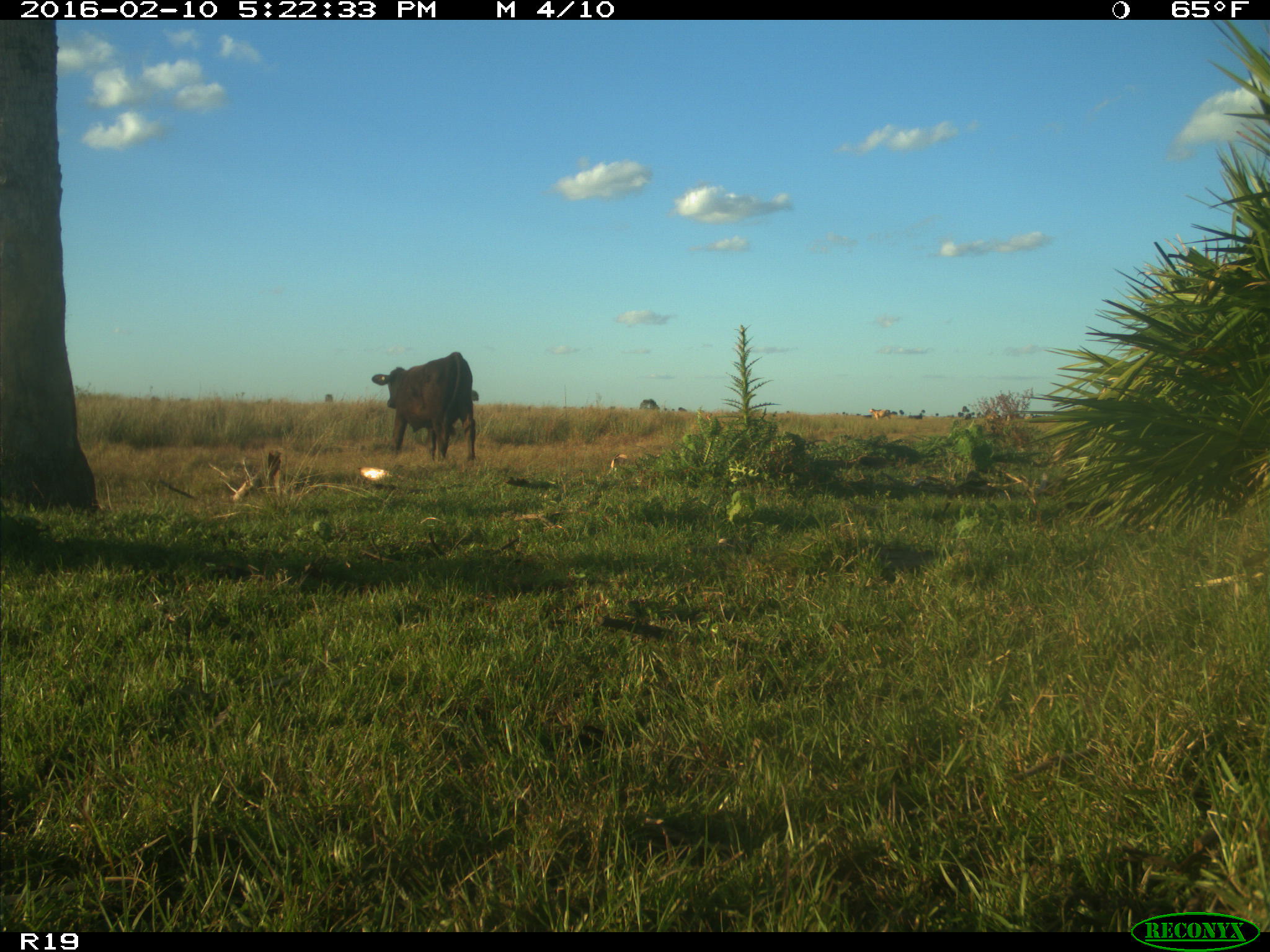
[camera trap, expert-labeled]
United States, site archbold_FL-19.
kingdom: Animalia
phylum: Chordata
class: Mammalia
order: Artiodactyla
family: Bovidae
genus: Bos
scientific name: Bos taurus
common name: domestic cow